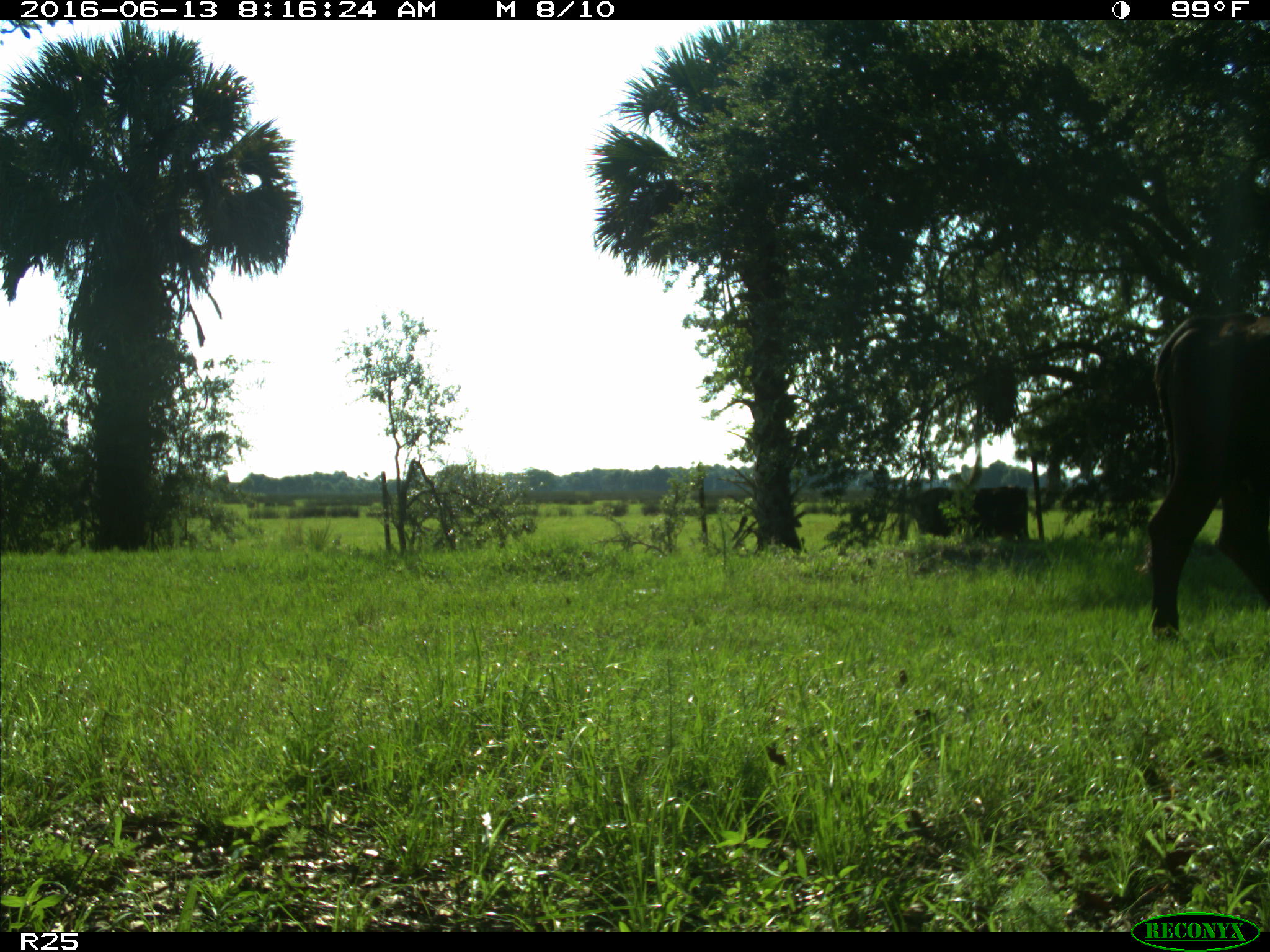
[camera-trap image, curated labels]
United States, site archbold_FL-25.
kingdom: Animalia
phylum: Chordata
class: Mammalia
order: Artiodactyla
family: Bovidae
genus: Bos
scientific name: Bos taurus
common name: domestic cow